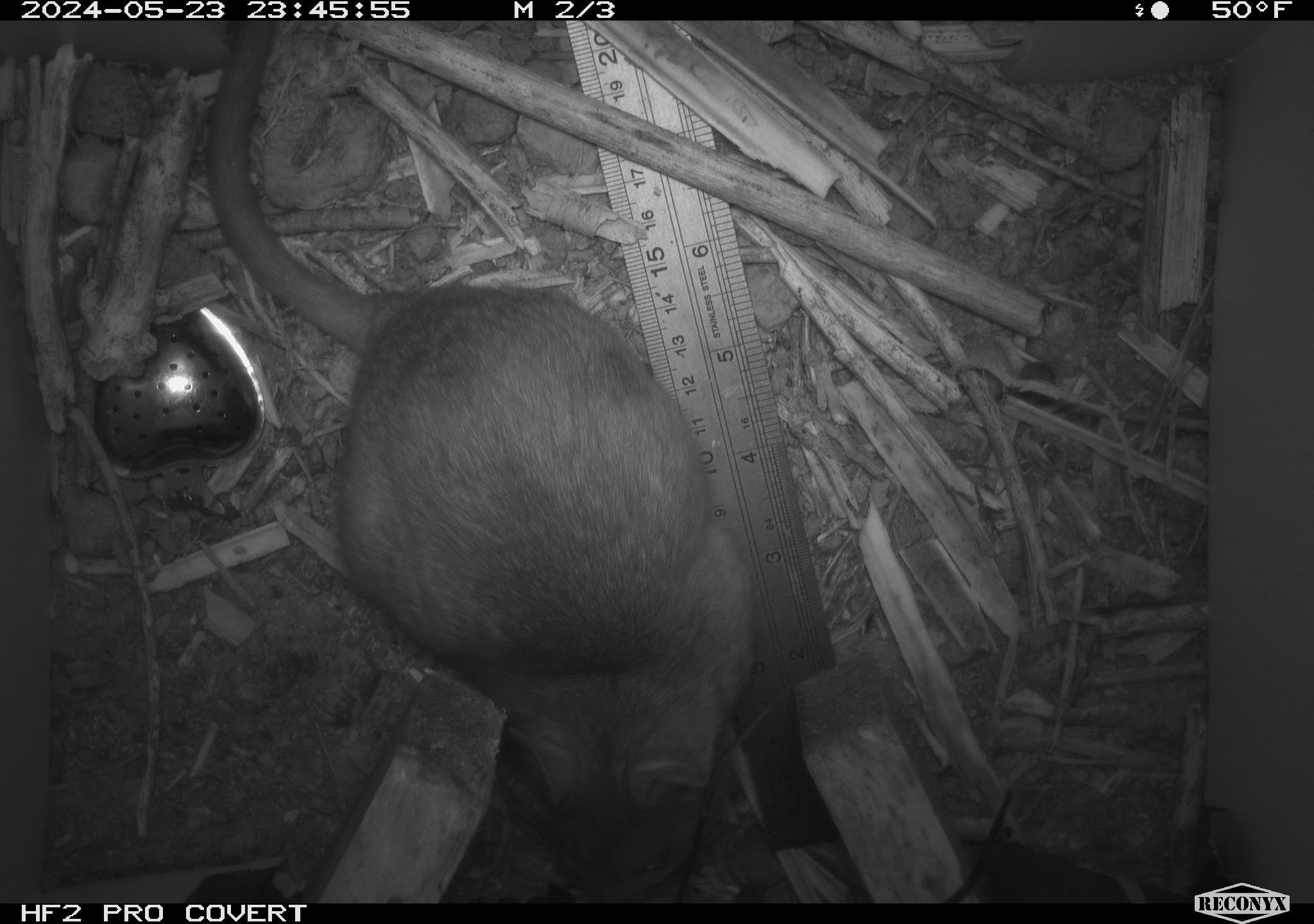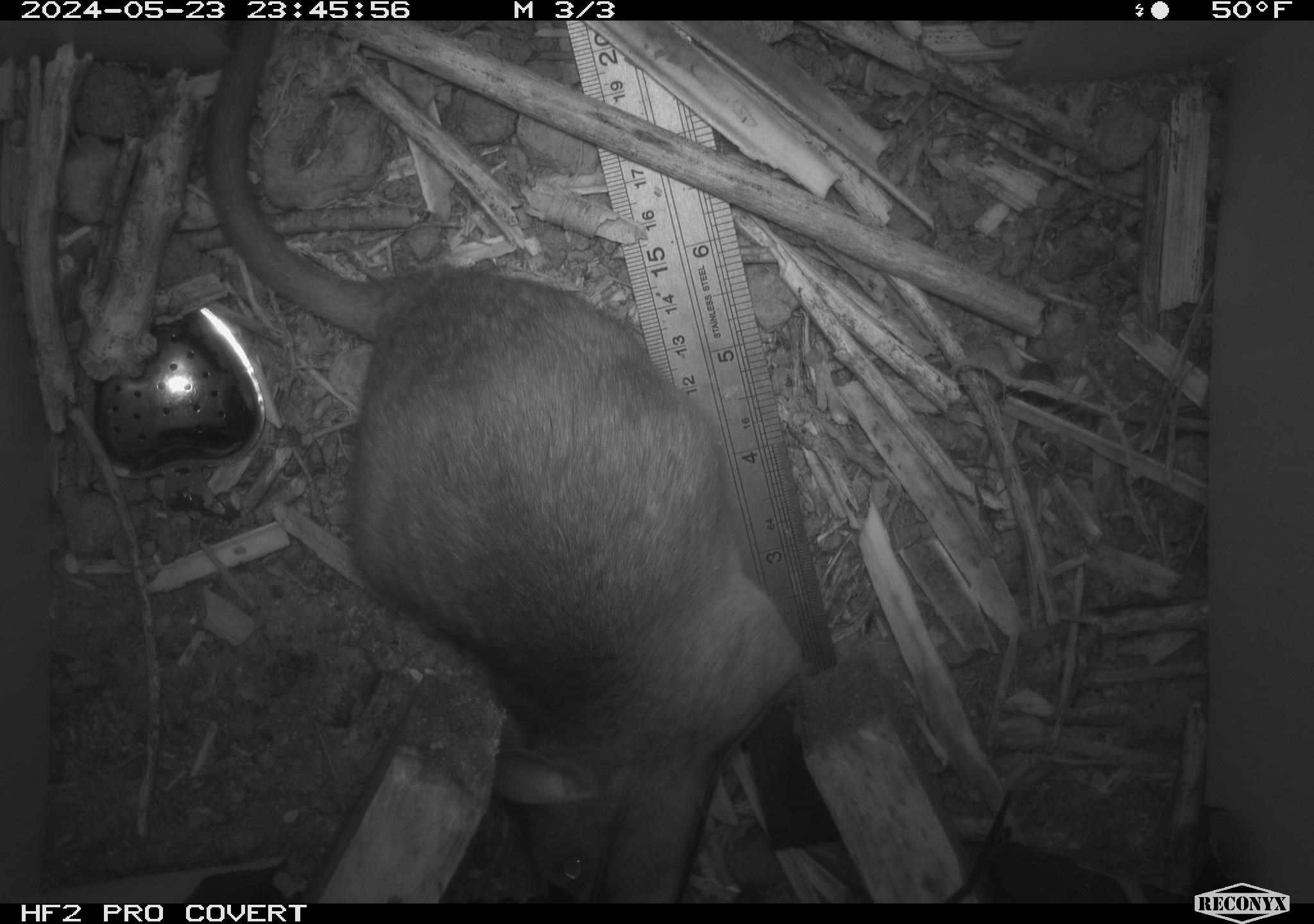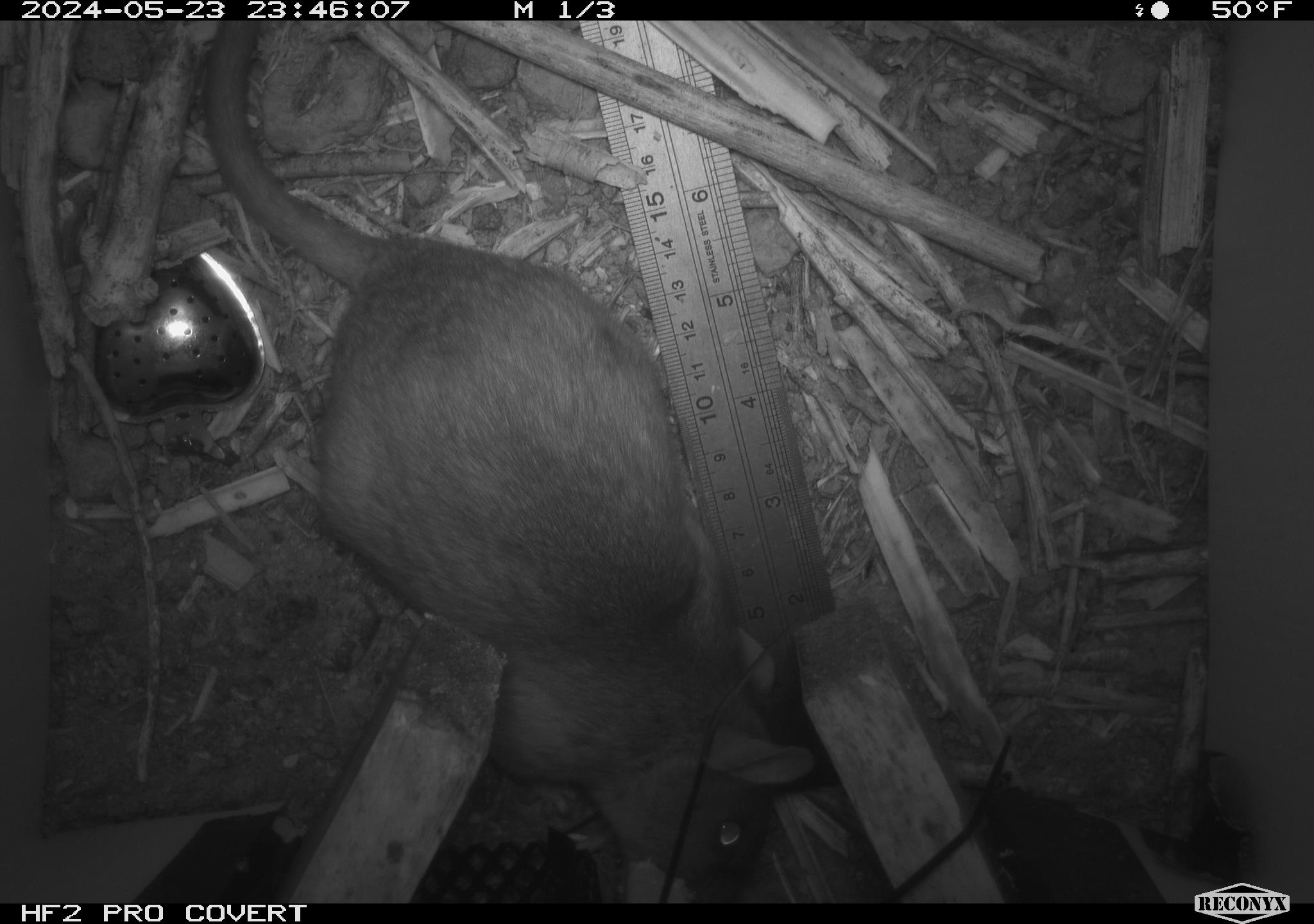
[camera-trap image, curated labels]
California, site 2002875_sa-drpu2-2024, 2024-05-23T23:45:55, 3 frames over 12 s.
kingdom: Animalia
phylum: Chordata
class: Mammalia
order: Rodentia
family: Cricetidae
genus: Neotoma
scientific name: Neotoma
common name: pack rat or woodrat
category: neotoma species